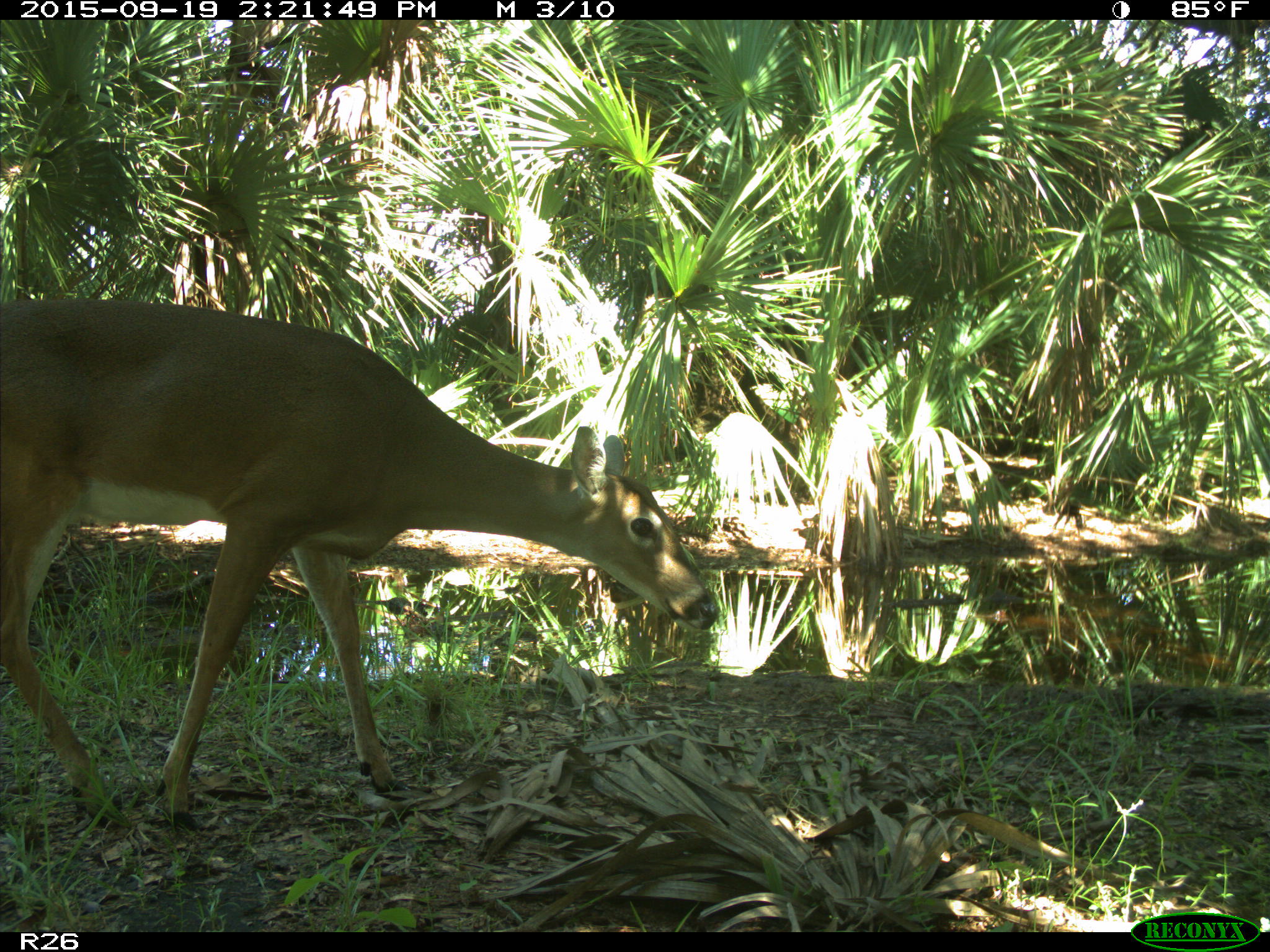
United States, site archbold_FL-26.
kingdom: Animalia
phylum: Chordata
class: Mammalia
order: Artiodactyla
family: Cervidae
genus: Odocoileus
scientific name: Odocoileus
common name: deer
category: unidentified deer